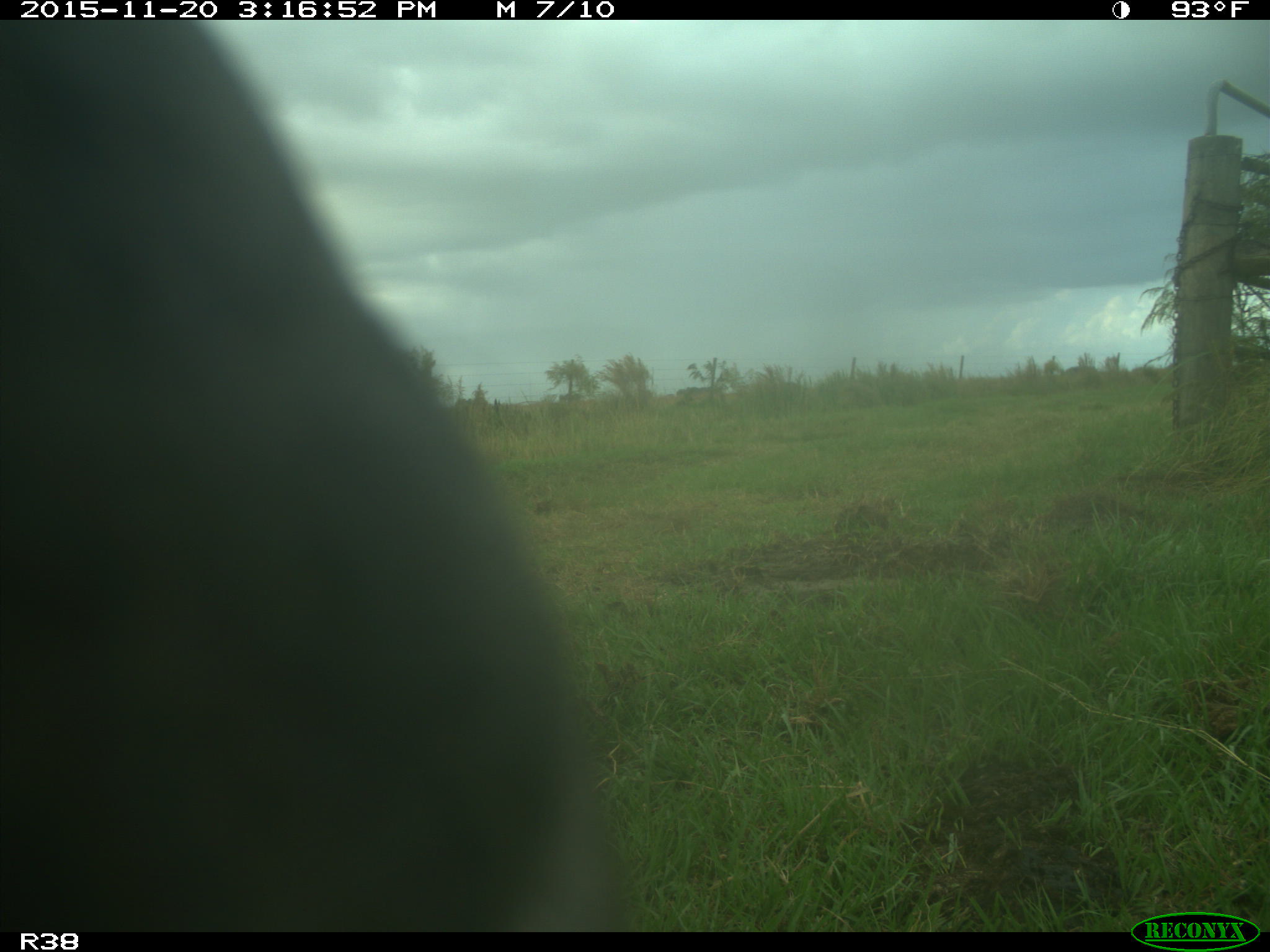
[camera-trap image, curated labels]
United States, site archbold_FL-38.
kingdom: Animalia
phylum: Chordata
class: Mammalia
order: Artiodactyla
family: Bovidae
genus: Bos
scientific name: Bos taurus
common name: domestic cow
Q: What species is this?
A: Bos taurus (domestic cow).